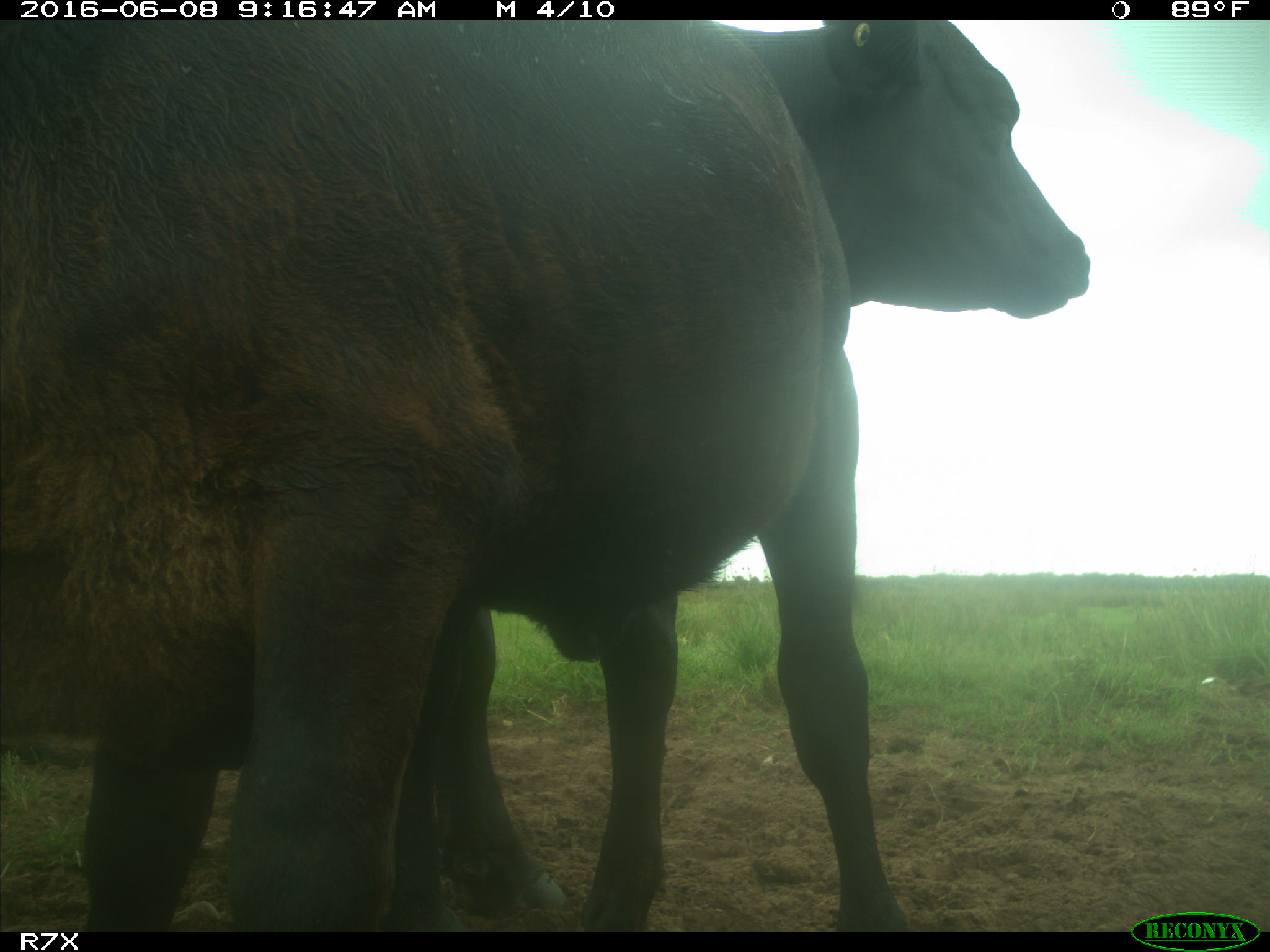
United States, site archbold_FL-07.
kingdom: Animalia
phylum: Chordata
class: Mammalia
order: Artiodactyla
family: Bovidae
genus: Bos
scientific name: Bos taurus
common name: domestic cow